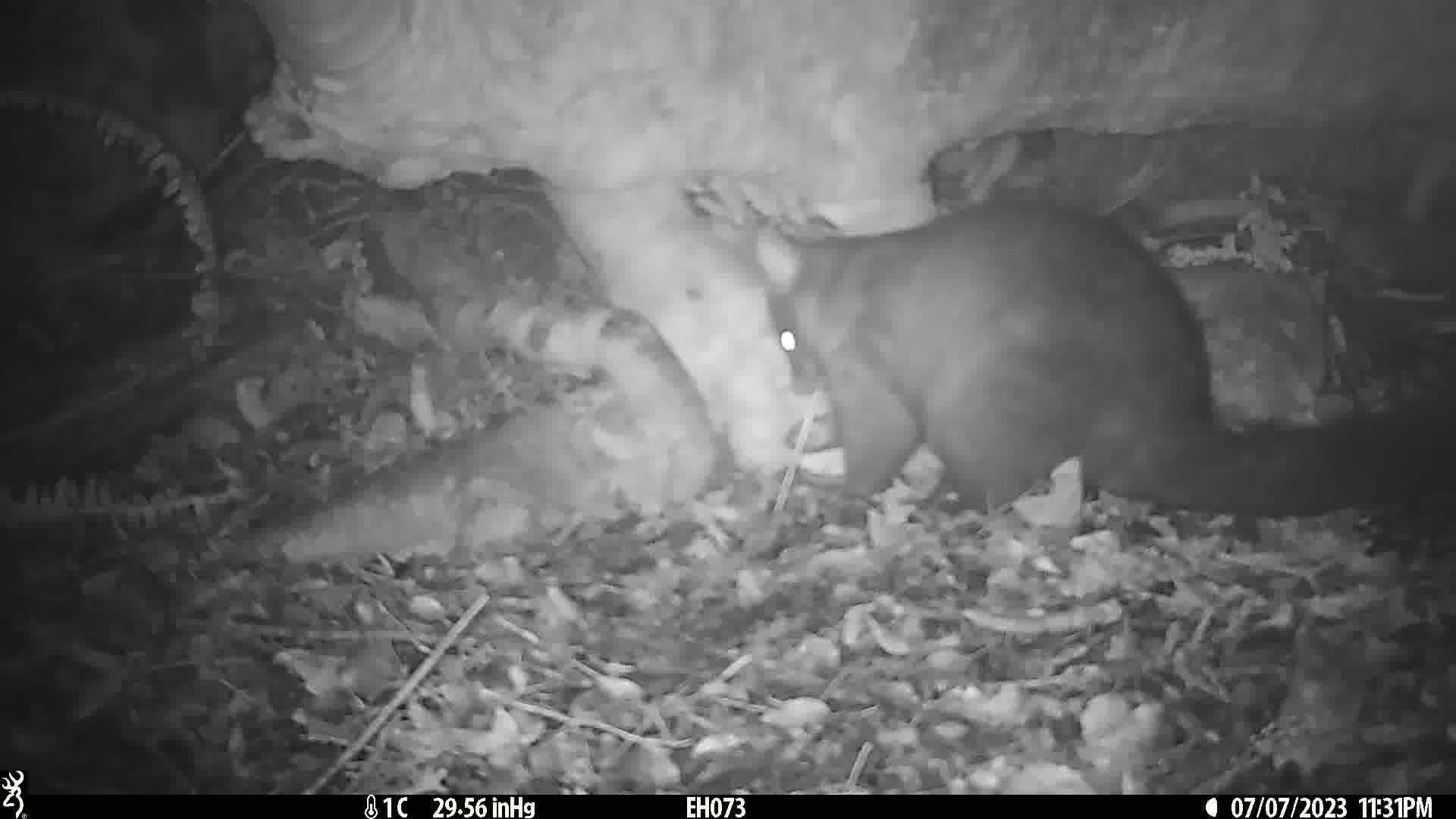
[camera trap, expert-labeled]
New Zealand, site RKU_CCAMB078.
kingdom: Animalia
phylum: Chordata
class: Mammalia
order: Diprotodontia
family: Phalangeridae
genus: Trichosurus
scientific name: Trichosurus vulpecula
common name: common brushtail possum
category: possum